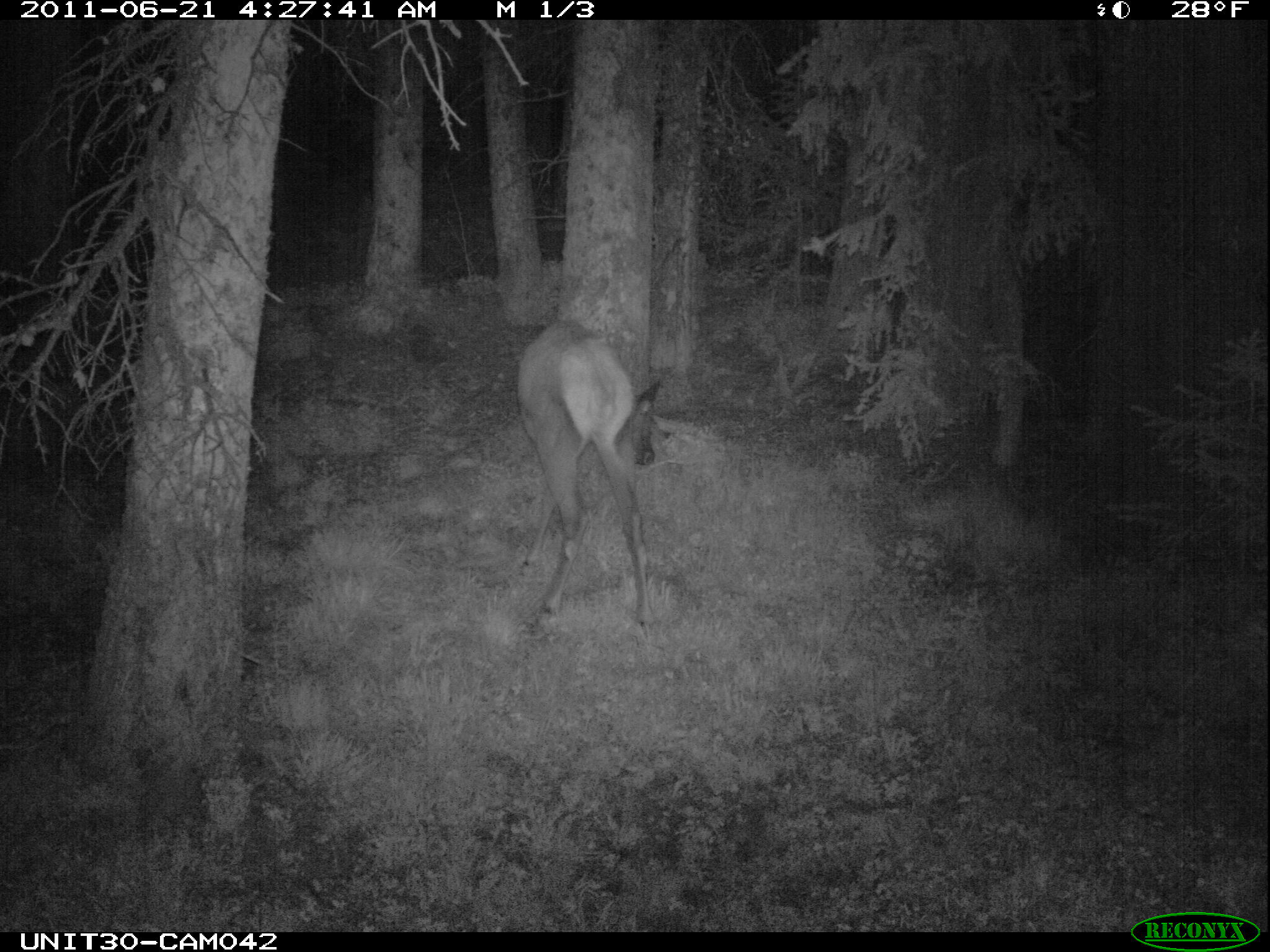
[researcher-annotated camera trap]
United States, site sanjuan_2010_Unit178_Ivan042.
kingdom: Animalia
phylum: Chordata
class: Mammalia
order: Artiodactyla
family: Cervidae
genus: Cervus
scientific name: Cervus elaphus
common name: red deer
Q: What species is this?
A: Cervus elaphus (red deer).